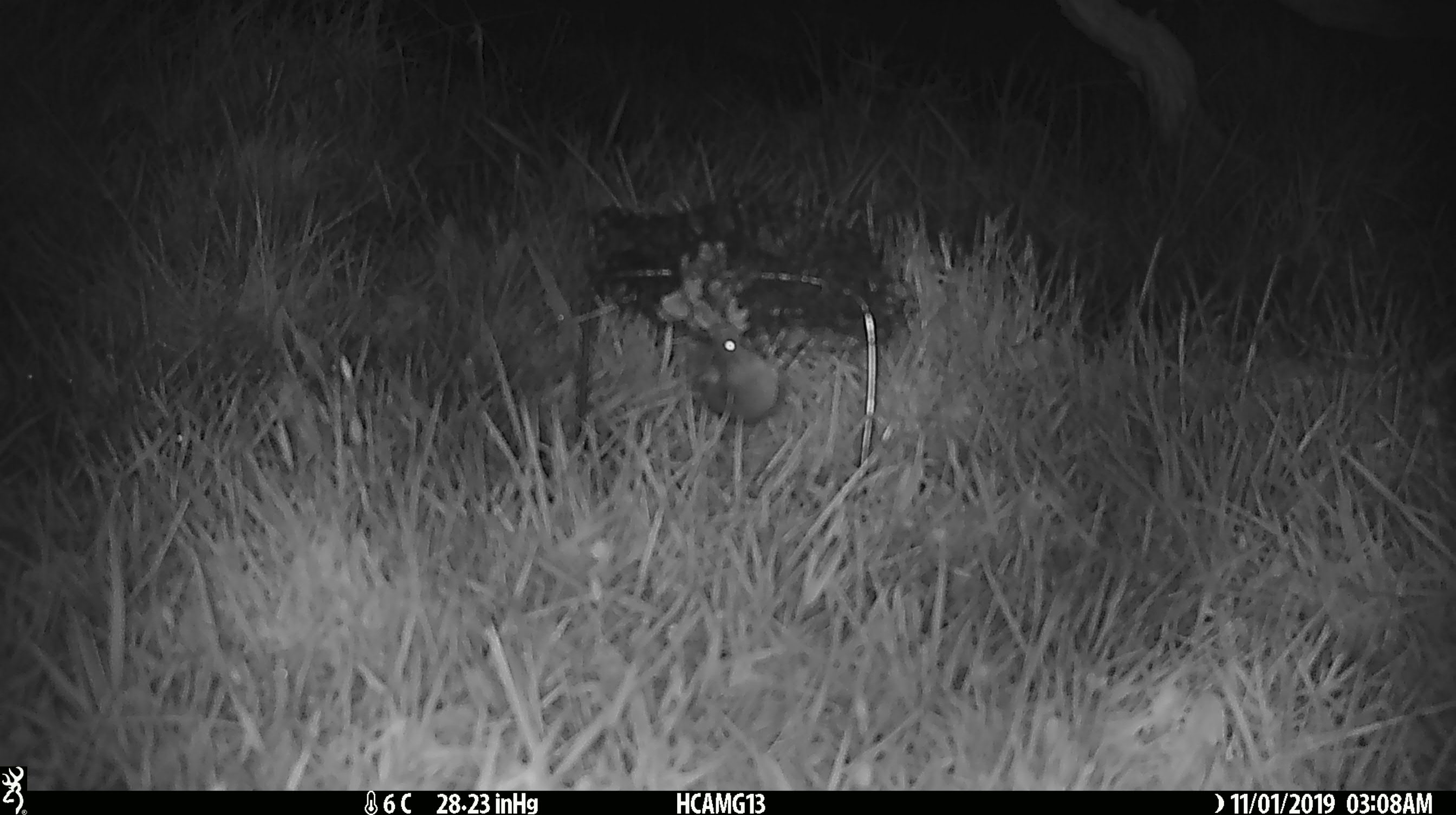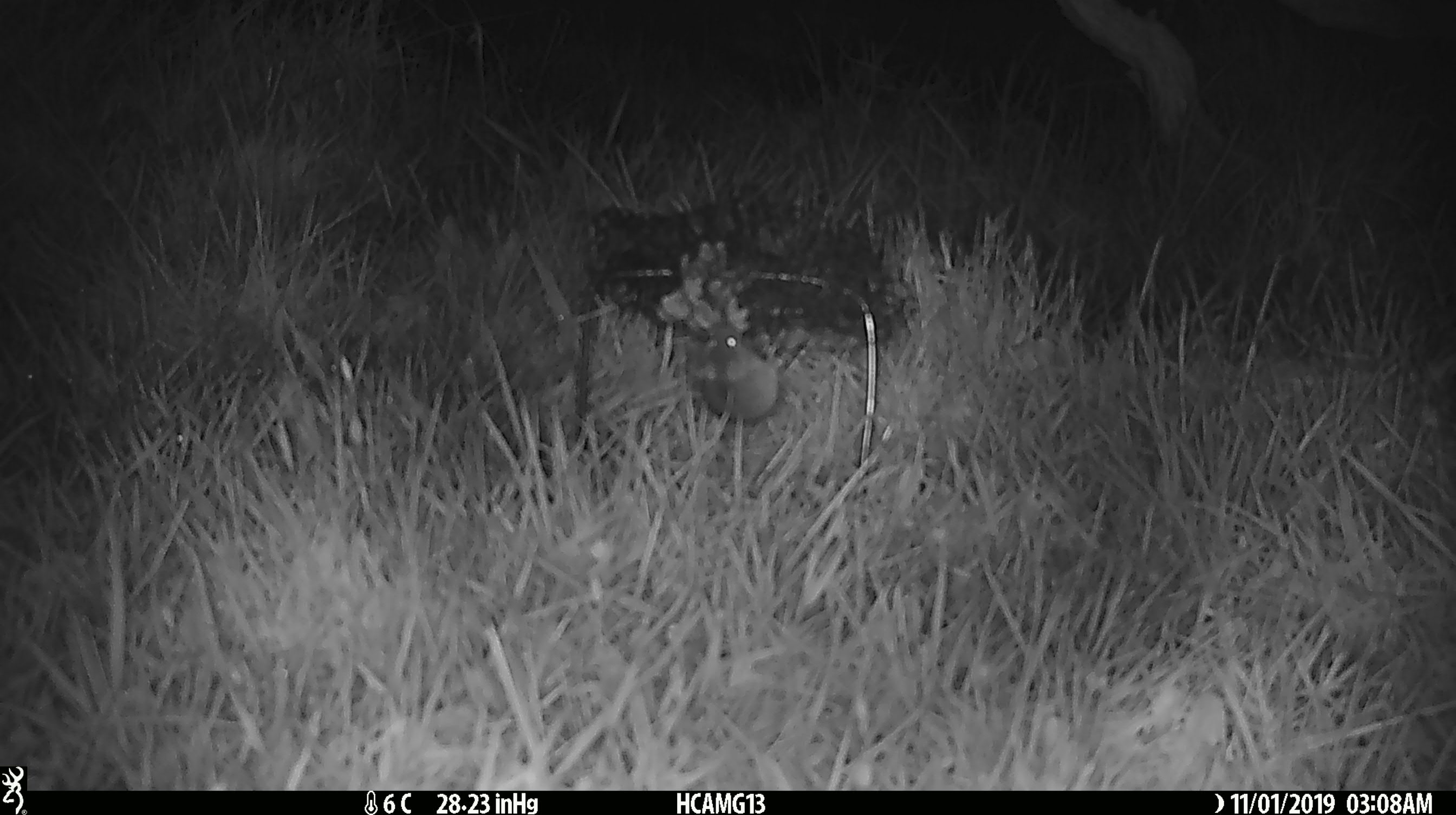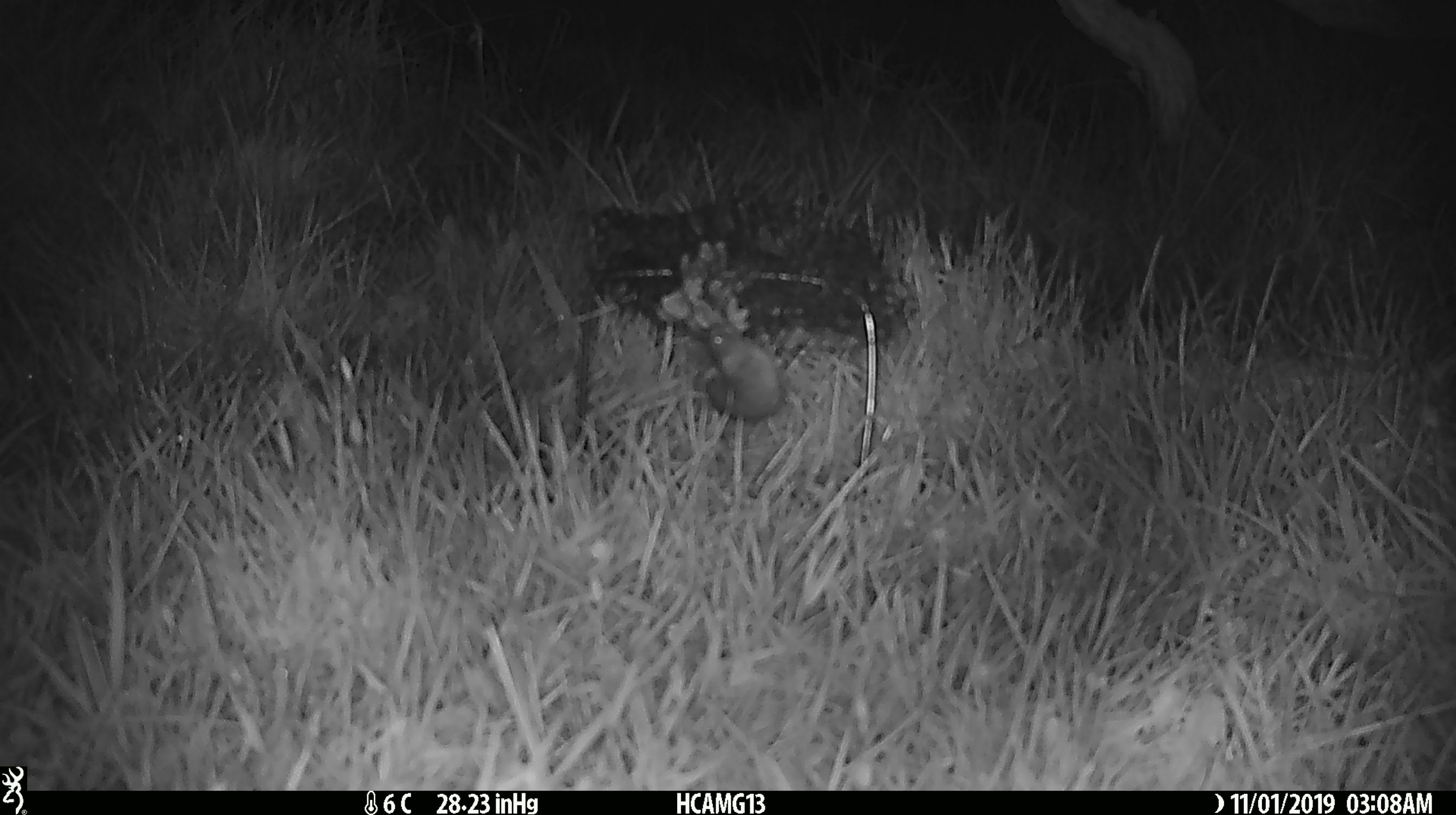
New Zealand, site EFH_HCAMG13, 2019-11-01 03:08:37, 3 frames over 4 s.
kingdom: Animalia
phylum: Chordata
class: Mammalia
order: Rodentia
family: Muridae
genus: Mus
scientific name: Mus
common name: mouse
Mouse (Mus).